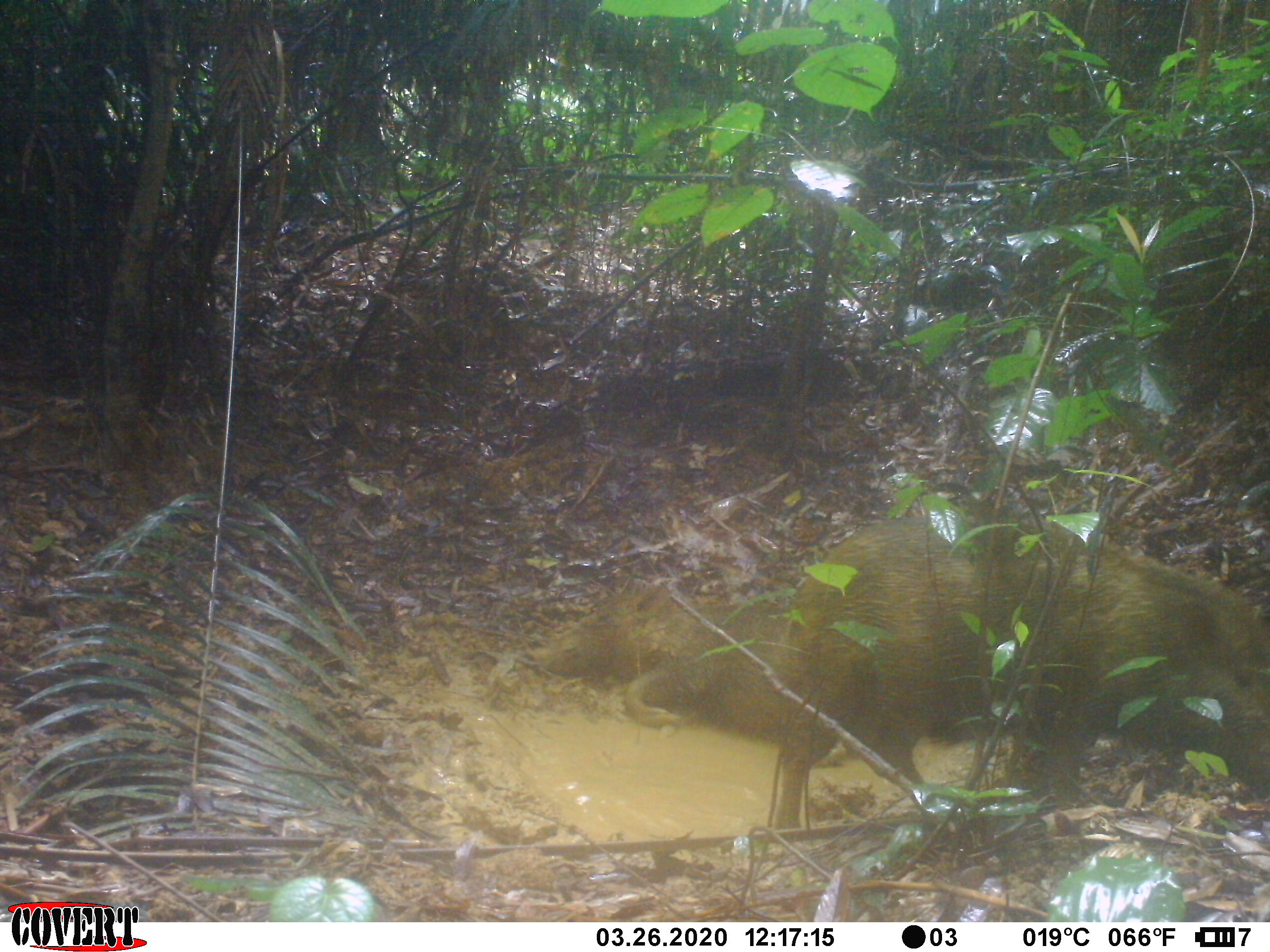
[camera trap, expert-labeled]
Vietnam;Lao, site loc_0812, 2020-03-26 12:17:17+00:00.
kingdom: Animalia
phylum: Chordata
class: Mammalia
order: Artiodactyla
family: Suidae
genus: Sus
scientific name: Sus scrofa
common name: eurasian wild pig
Eurasian wild pig (Sus scrofa). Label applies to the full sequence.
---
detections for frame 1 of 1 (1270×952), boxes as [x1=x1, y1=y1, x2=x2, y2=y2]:
eurasian wild pig: [x1=773, y1=504, x2=1270, y2=829]; [x1=526, y1=587, x2=857, y2=758]